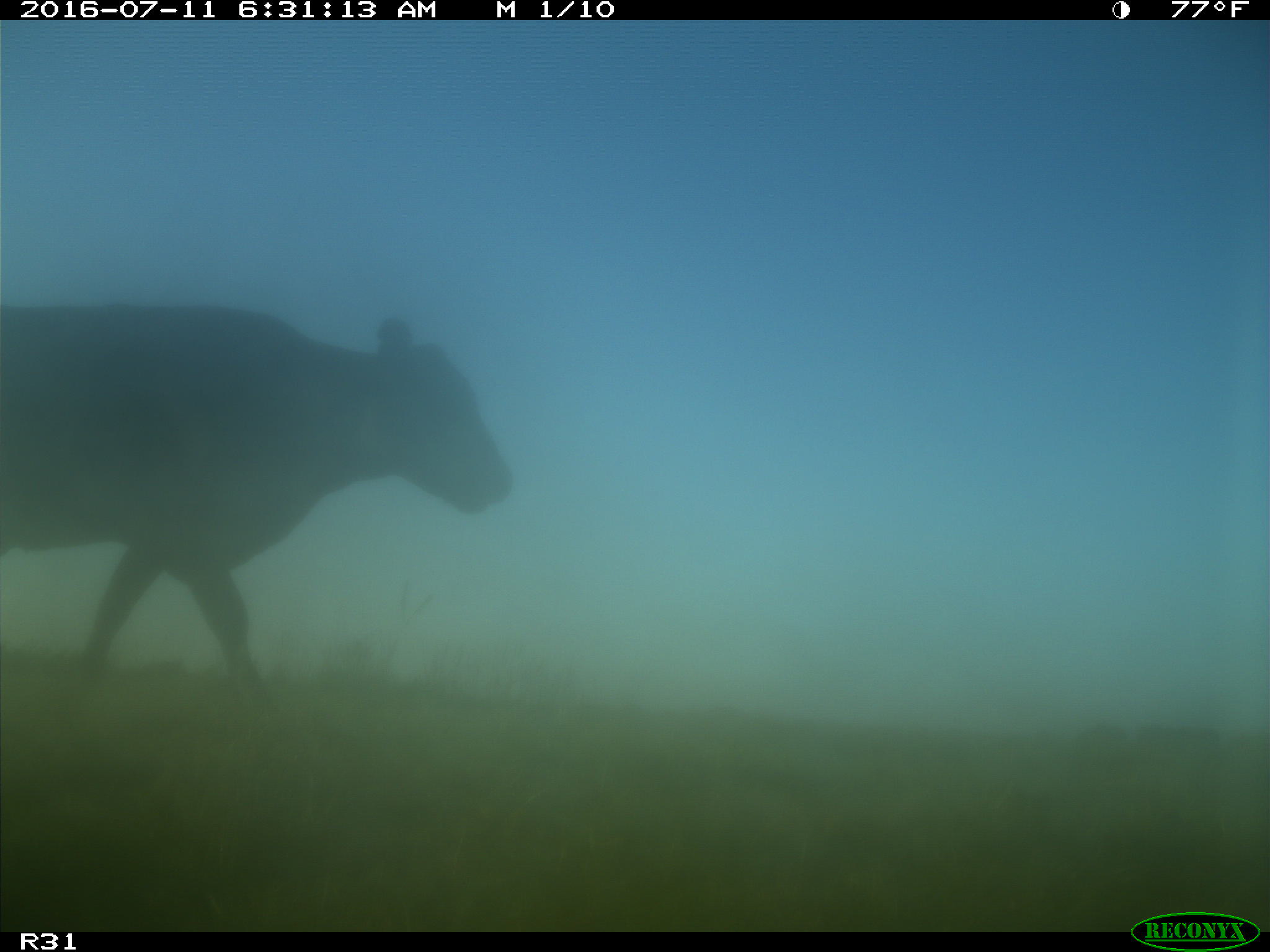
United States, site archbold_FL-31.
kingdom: Animalia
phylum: Chordata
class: Mammalia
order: Artiodactyla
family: Bovidae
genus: Bos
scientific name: Bos taurus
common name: domestic cow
Bos taurus (domestic cow).